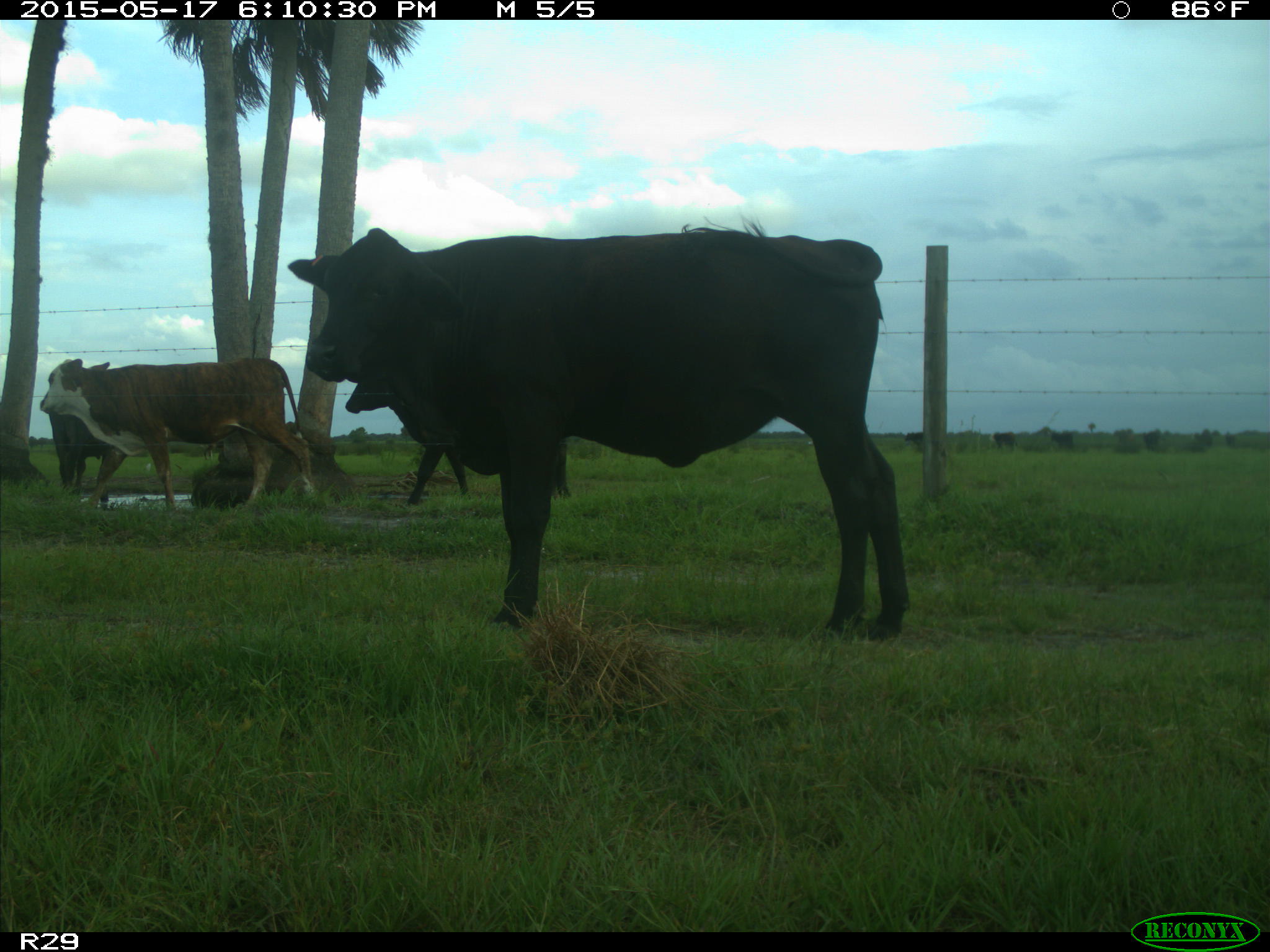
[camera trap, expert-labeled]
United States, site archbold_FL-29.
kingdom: Animalia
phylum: Chordata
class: Mammalia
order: Artiodactyla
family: Bovidae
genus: Bos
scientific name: Bos taurus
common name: domestic cow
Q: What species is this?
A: Bos taurus (domestic cow).